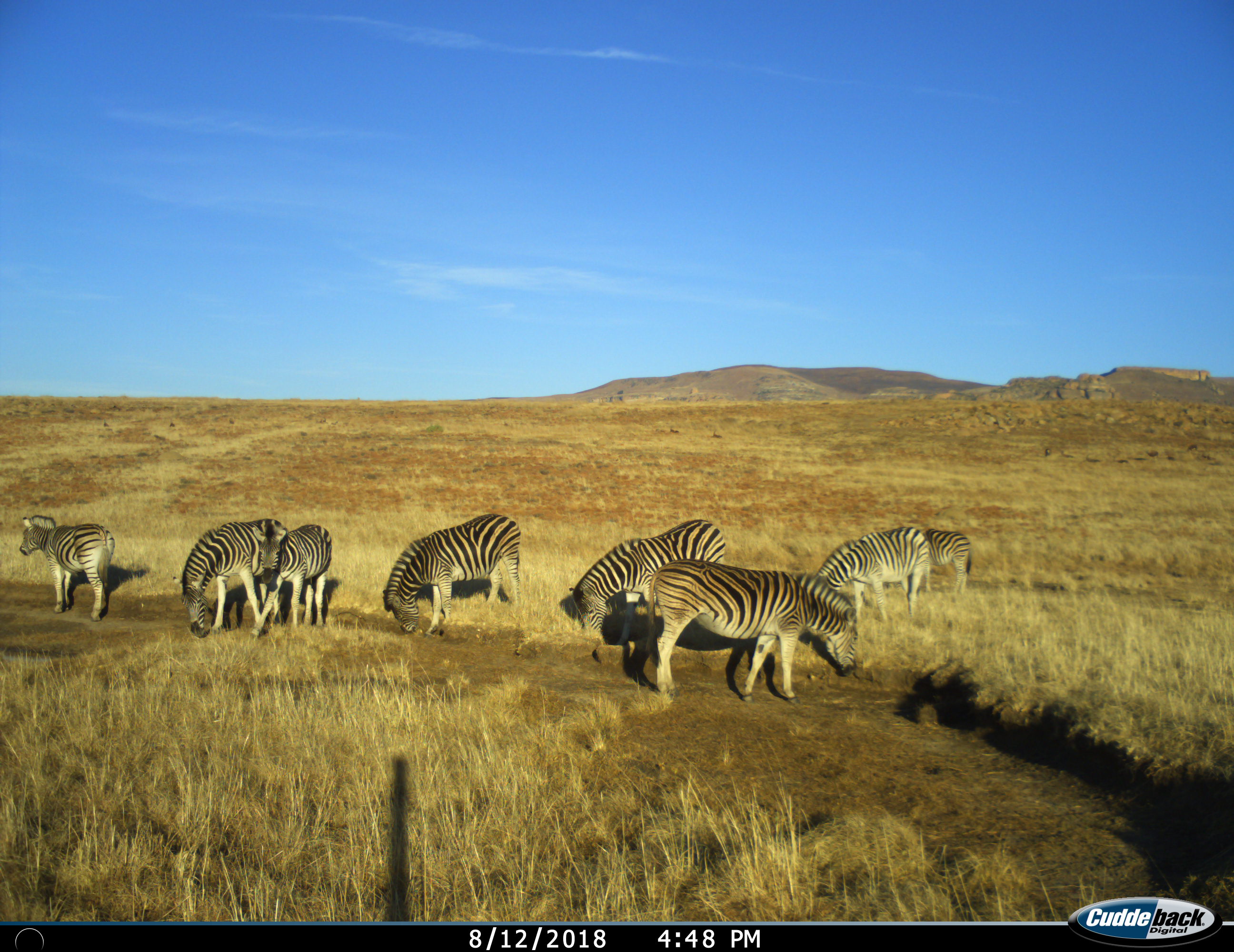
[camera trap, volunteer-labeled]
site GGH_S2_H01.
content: unidentified animal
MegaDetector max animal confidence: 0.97